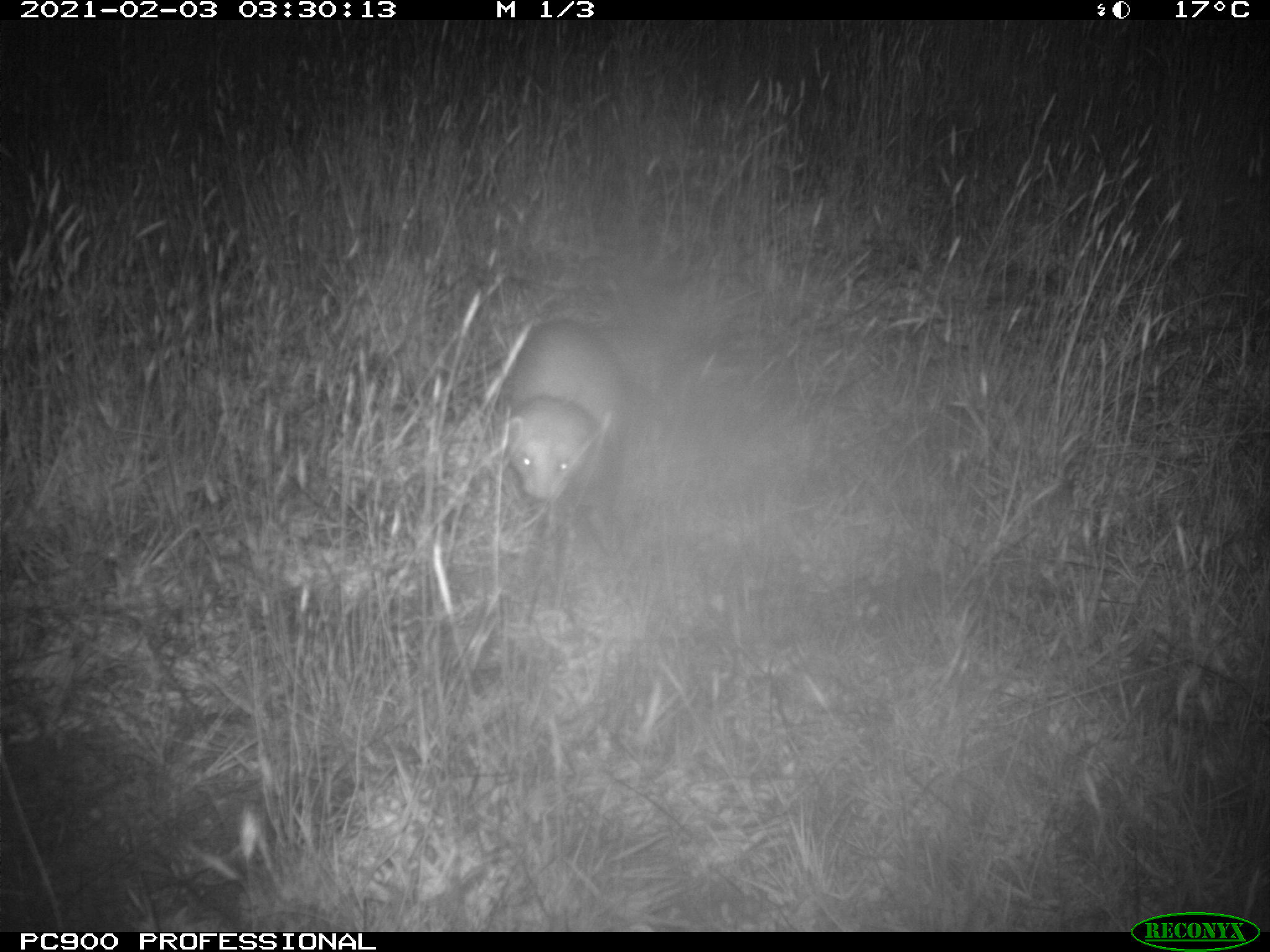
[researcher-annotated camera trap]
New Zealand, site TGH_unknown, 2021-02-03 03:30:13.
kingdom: Animalia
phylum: Chordata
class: Mammalia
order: Carnivora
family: Mustelidae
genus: Mustela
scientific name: Mustela furo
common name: ferret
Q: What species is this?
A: Ferret (Mustela furo).